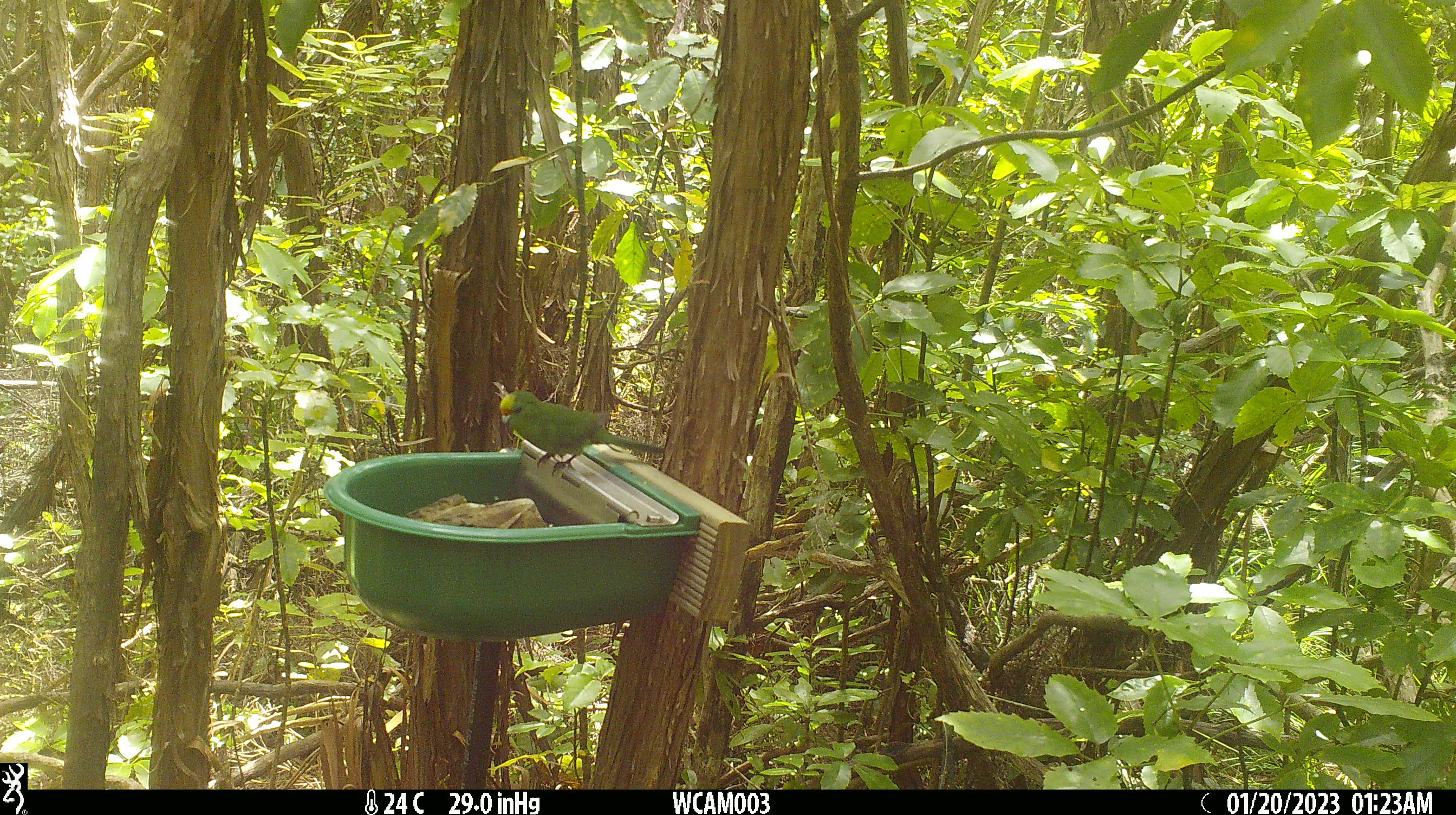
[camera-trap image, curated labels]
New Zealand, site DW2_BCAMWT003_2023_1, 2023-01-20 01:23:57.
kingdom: Animalia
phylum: Chordata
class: Aves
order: Psittaciformes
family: Psittaculidae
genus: Cyanoramphus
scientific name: Cyanoramphus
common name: parakeet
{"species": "parakeet (Cyanoramphus)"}